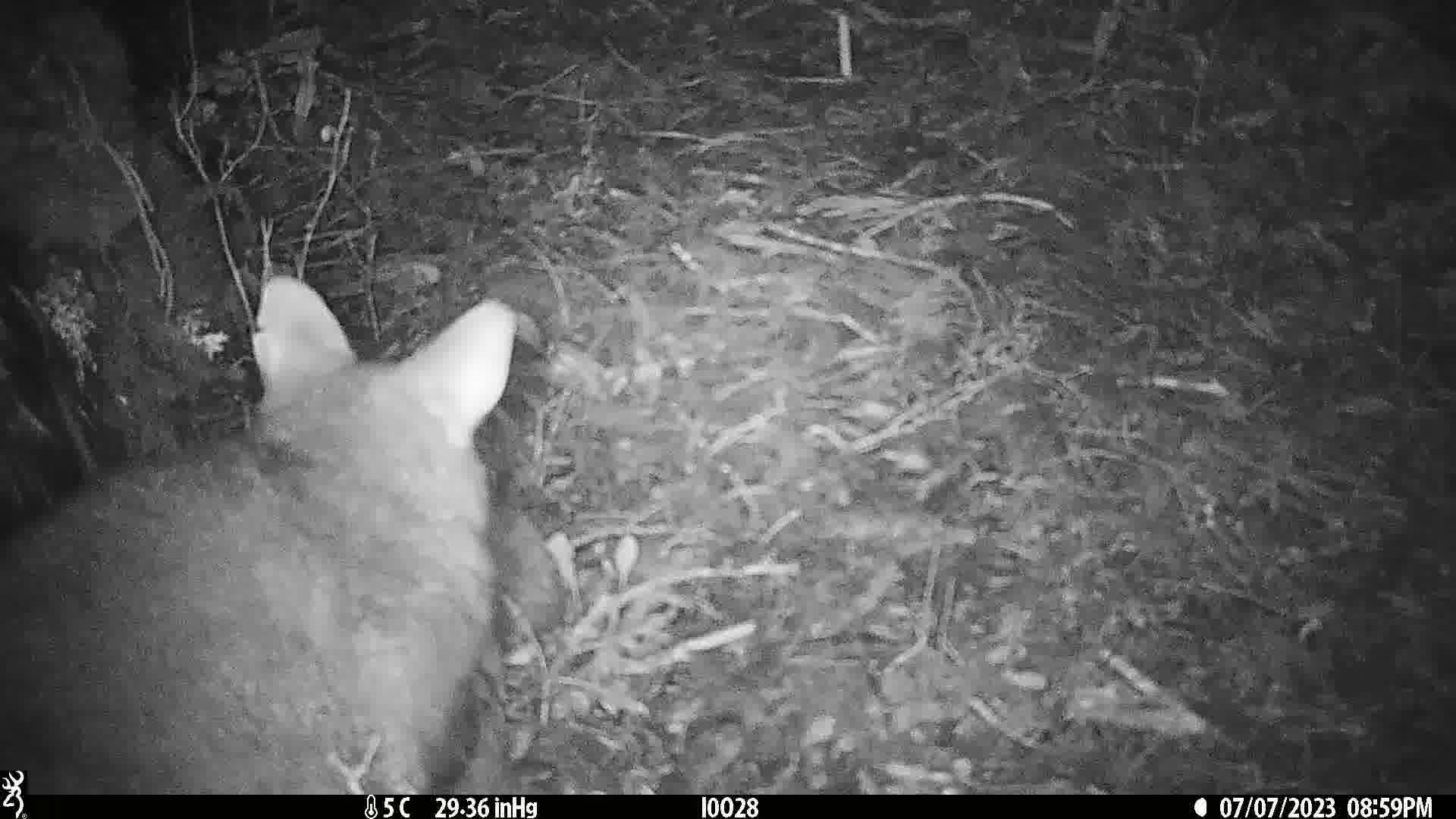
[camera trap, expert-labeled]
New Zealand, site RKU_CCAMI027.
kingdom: Animalia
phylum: Chordata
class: Mammalia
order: Diprotodontia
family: Phalangeridae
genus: Trichosurus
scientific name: Trichosurus vulpecula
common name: common brushtail possum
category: possum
Possum (common brushtail possum) (Trichosurus vulpecula).